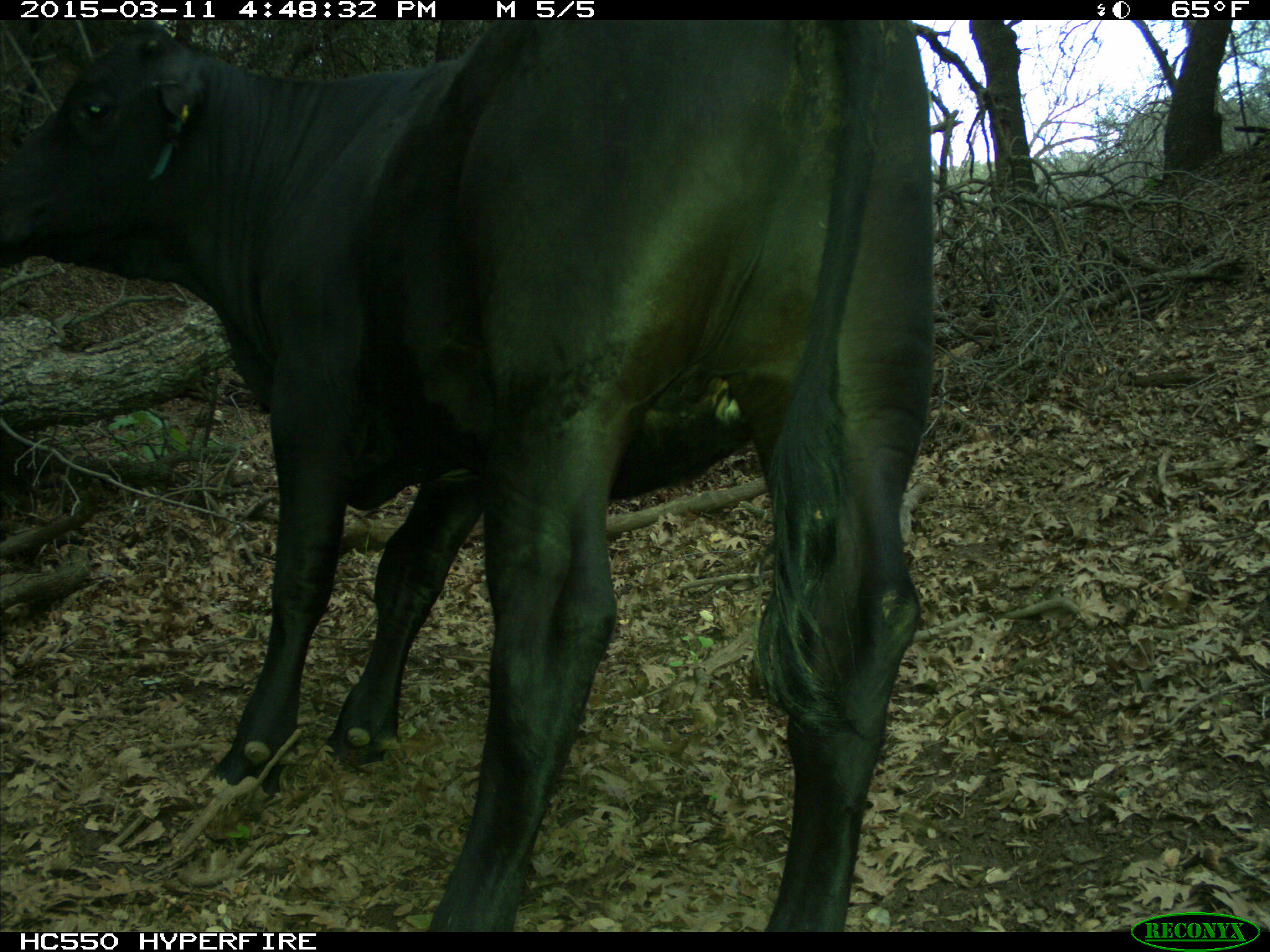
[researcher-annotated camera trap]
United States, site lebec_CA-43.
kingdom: Animalia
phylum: Chordata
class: Mammalia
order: Artiodactyla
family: Bovidae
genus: Bos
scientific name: Bos taurus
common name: domestic cow